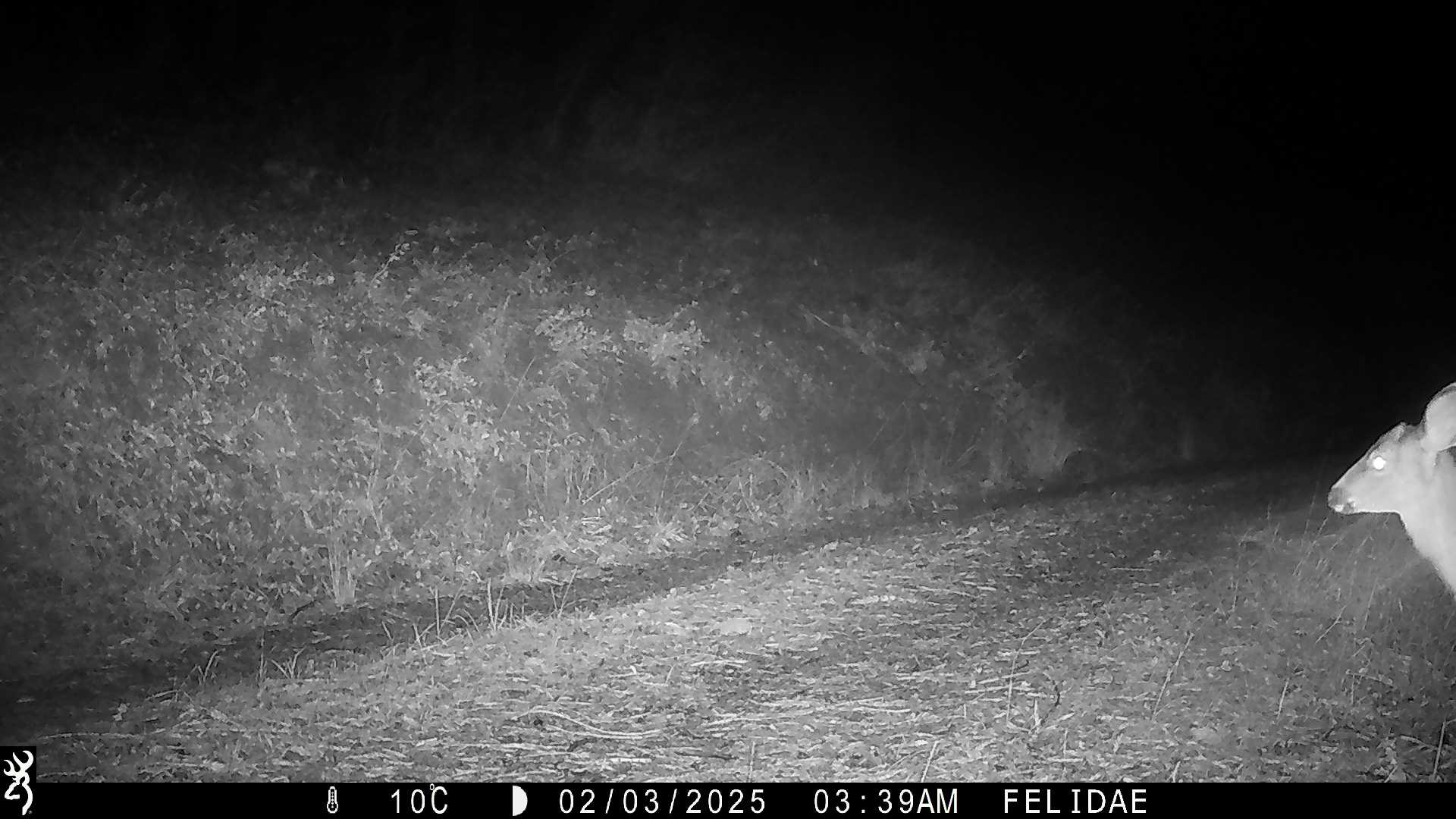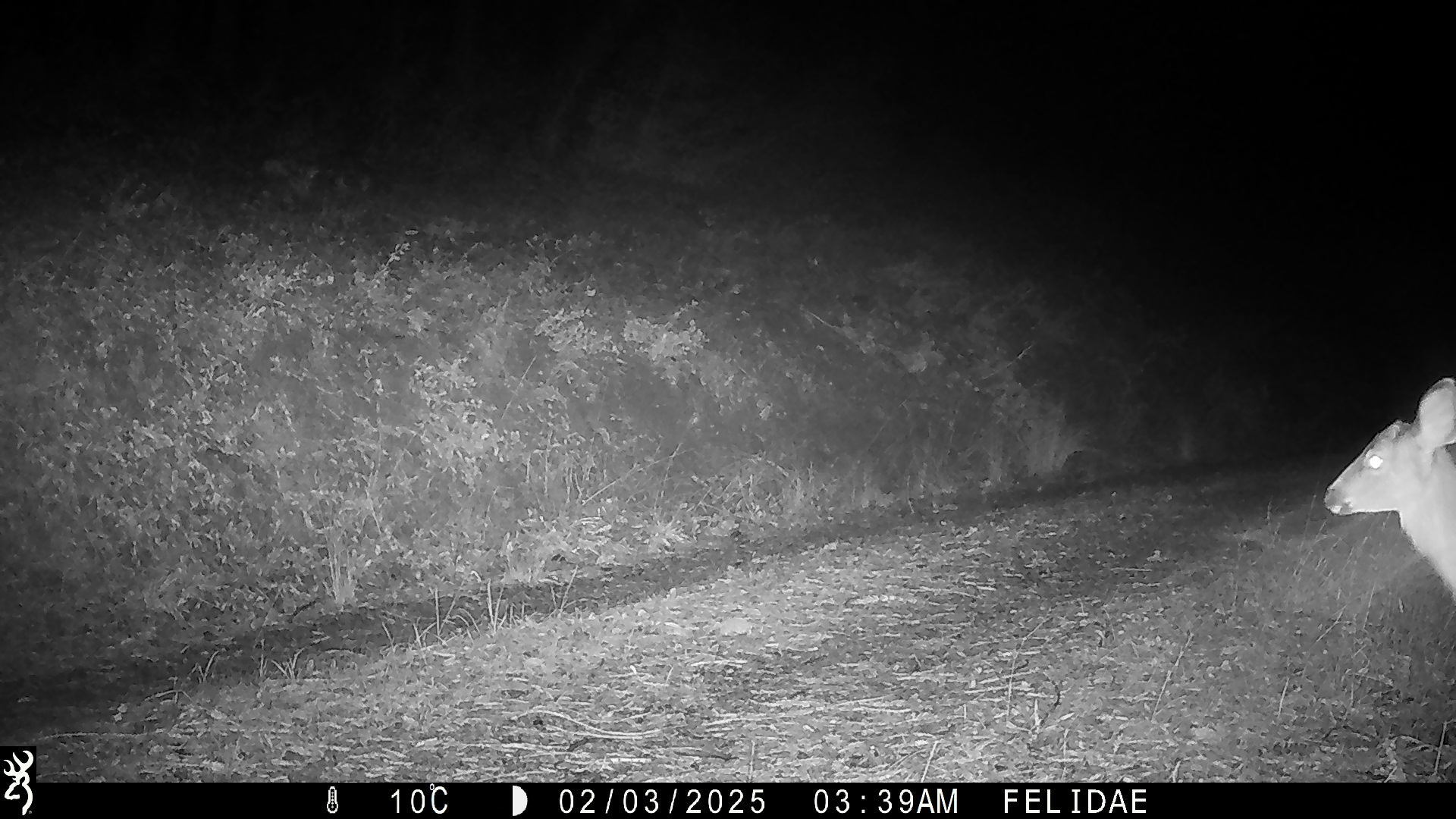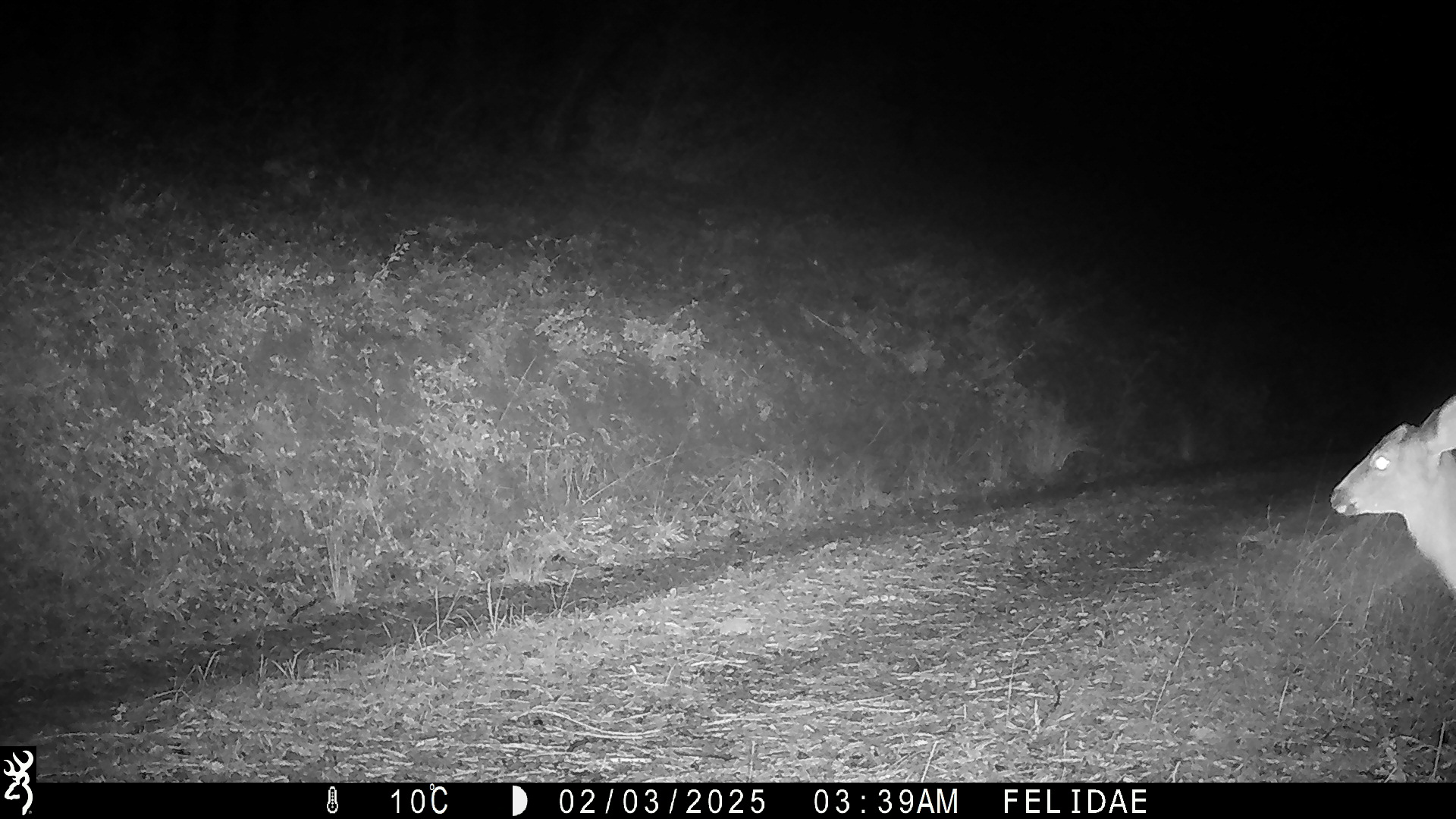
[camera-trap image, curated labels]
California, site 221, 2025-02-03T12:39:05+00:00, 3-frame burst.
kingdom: Animalia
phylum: Chordata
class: Mammalia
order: Artiodactyla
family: Cervidae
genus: Odocoileus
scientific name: Odocoileus hemionus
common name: mule deer